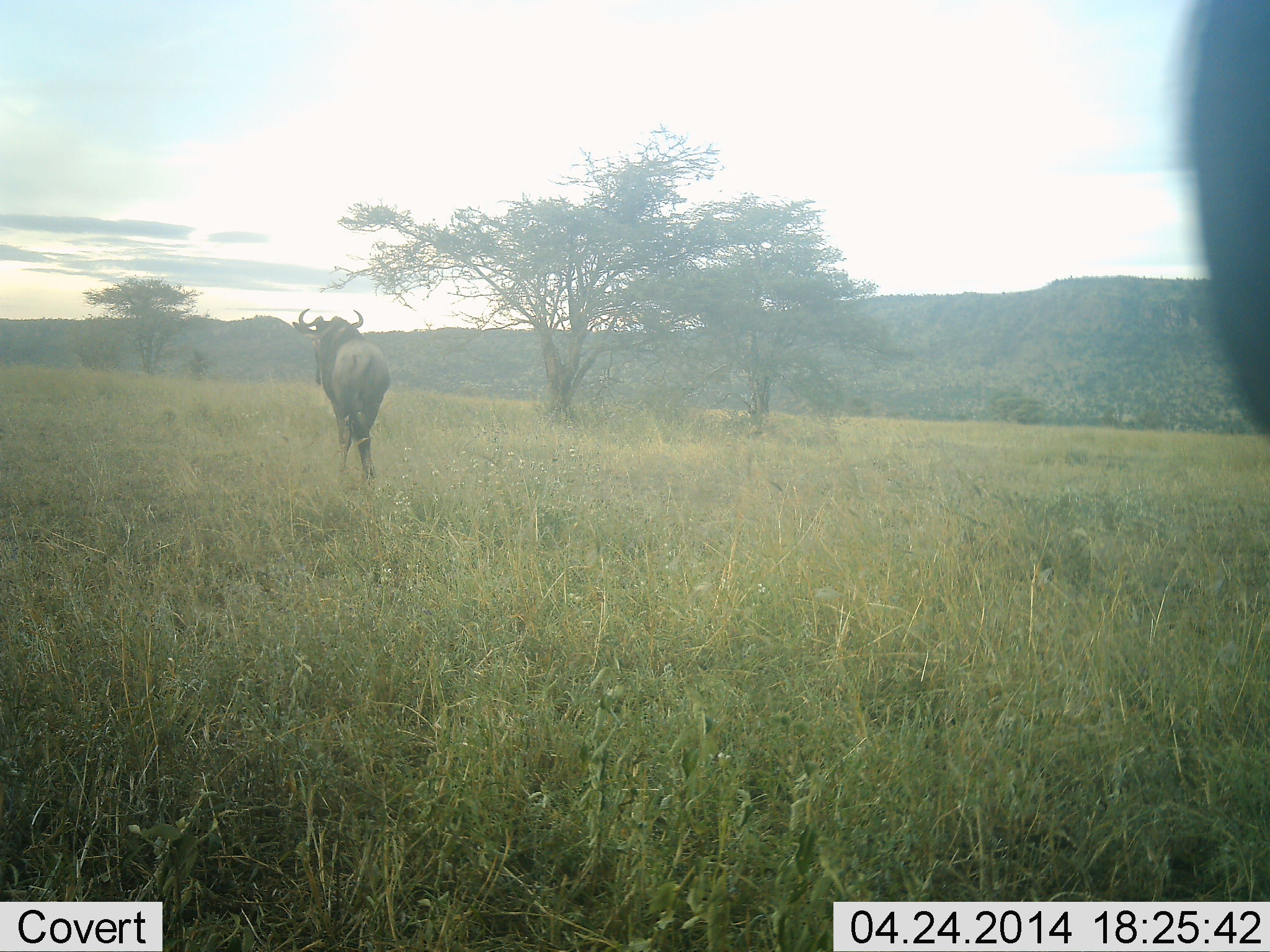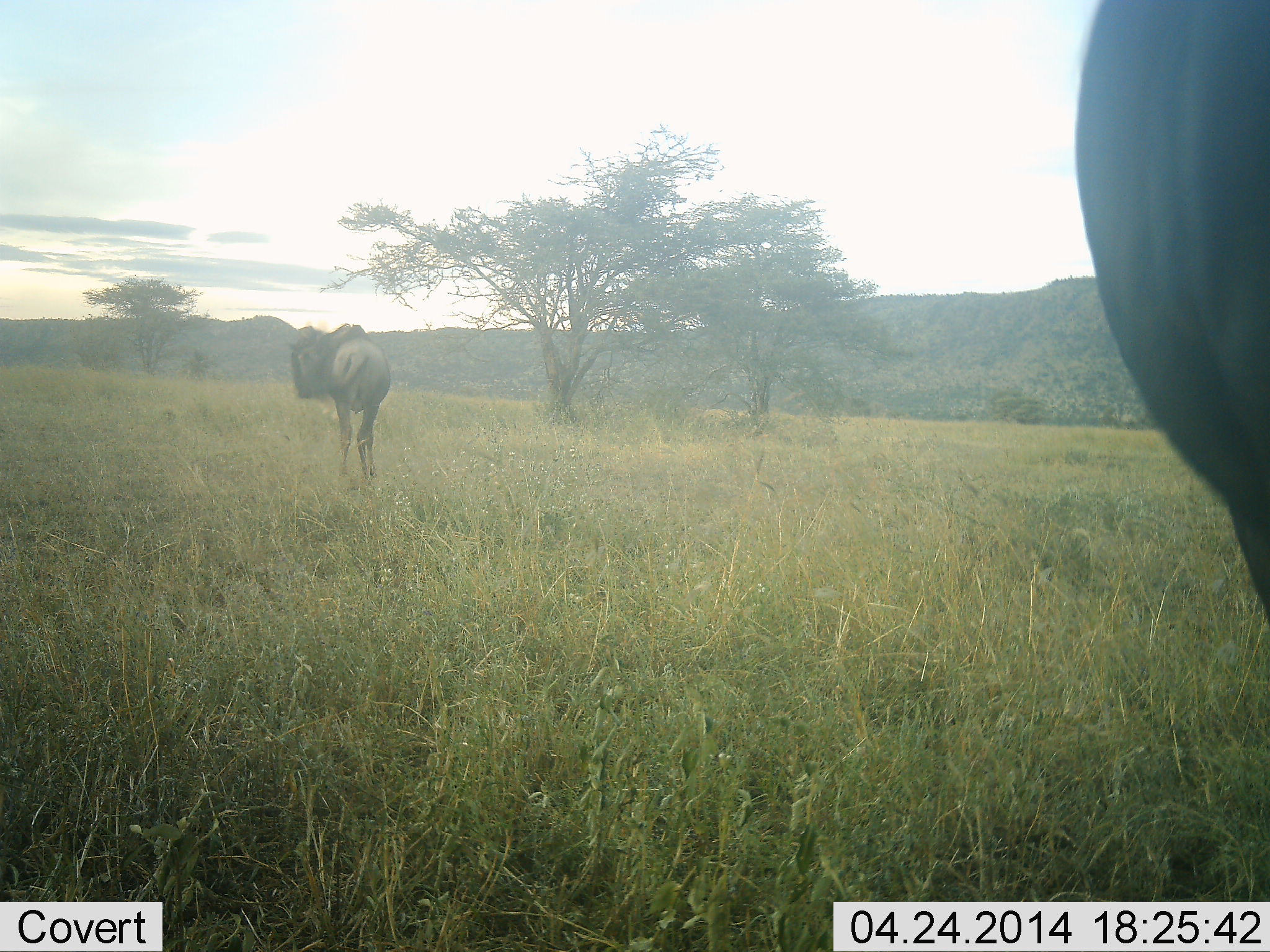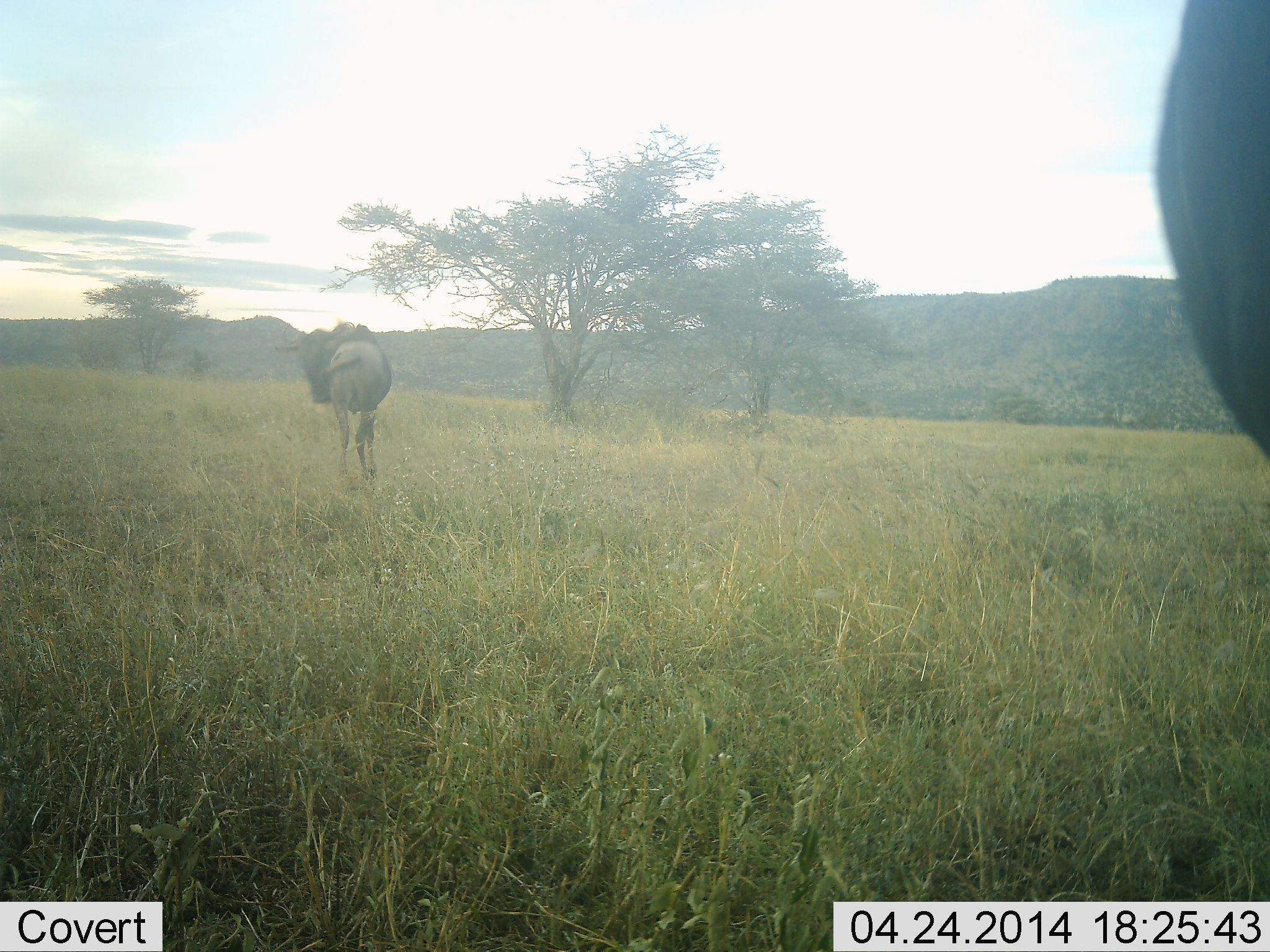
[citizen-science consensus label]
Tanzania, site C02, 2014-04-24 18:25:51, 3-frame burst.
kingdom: Animalia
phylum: Chordata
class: Mammalia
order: Artiodactyla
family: Bovidae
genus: Connochaetes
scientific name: Connochaetes taurinus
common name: blue wildebeest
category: wildebeest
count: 2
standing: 100%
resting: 0%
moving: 10%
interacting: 0%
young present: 0%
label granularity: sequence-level